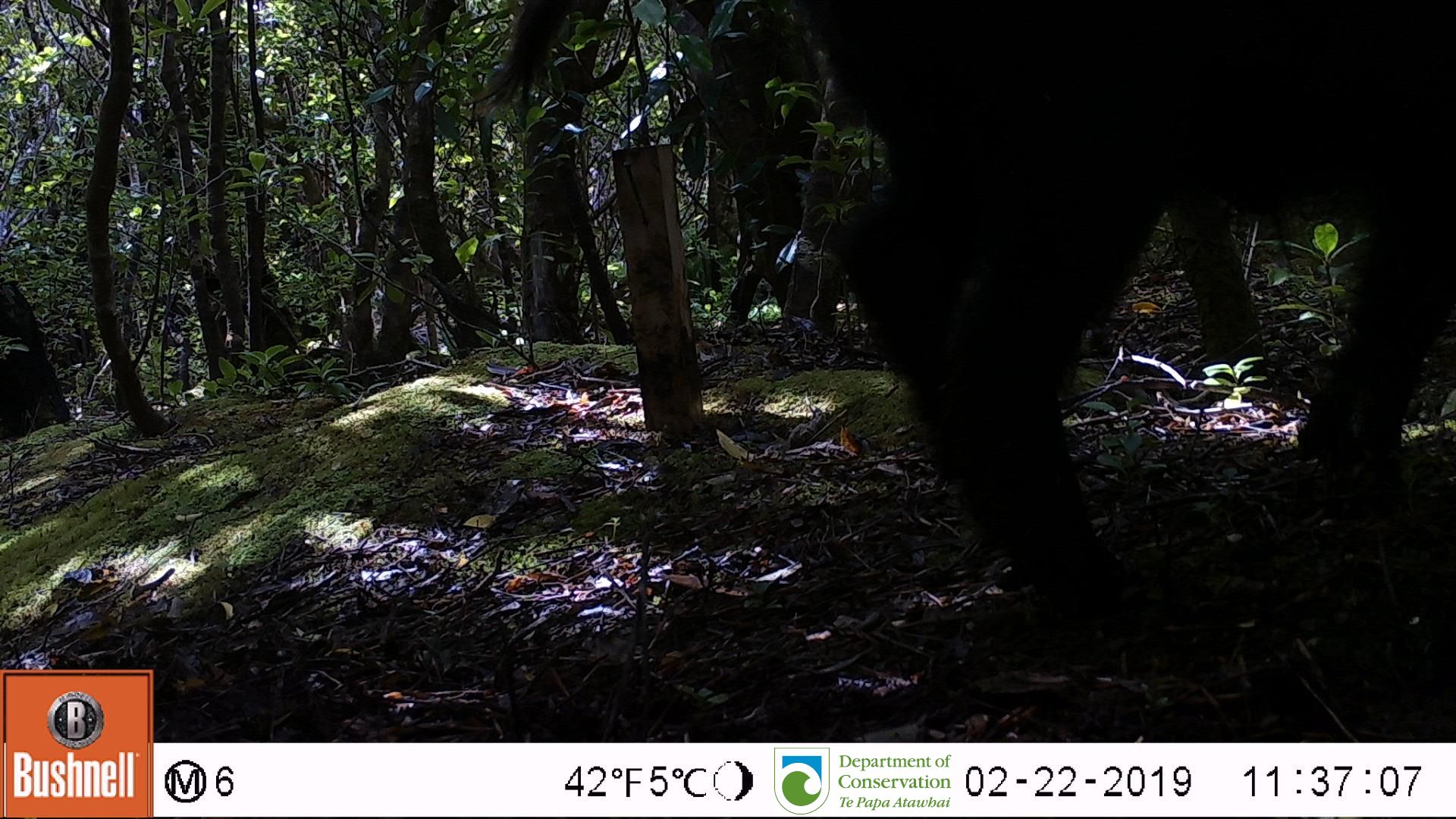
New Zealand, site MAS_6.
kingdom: Animalia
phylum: Chordata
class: Mammalia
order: Artiodactyla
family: Suidae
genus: Sus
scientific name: Sus scrofa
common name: pig